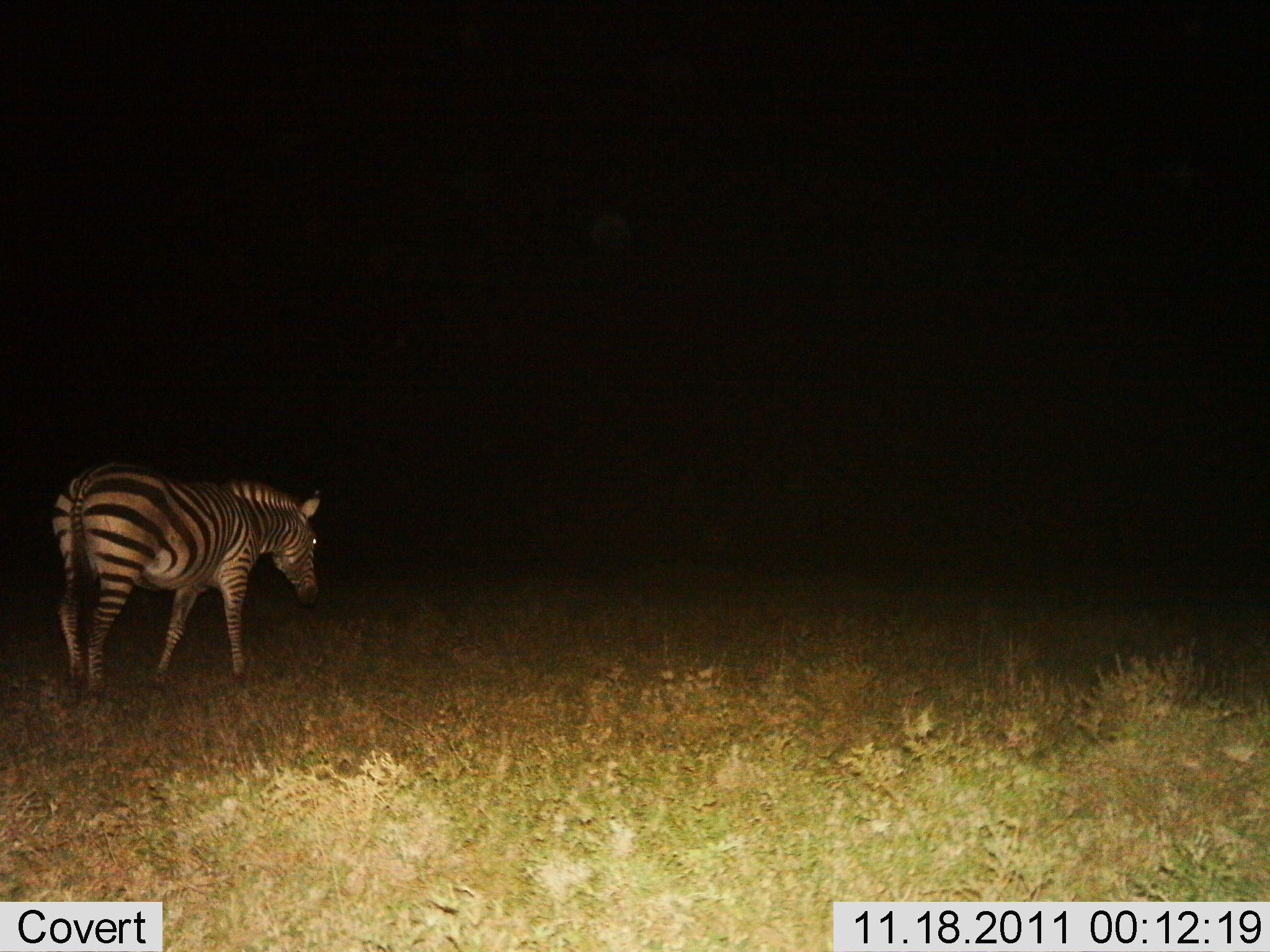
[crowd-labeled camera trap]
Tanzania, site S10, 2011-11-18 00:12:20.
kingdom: Animalia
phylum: Chordata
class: Mammalia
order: Perissodactyla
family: Equidae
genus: Equus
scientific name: Equus quagga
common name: plains zebra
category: zebra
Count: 1.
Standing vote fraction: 58%.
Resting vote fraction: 0%.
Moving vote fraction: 42%.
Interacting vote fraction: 0%.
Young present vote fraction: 0%.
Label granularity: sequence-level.